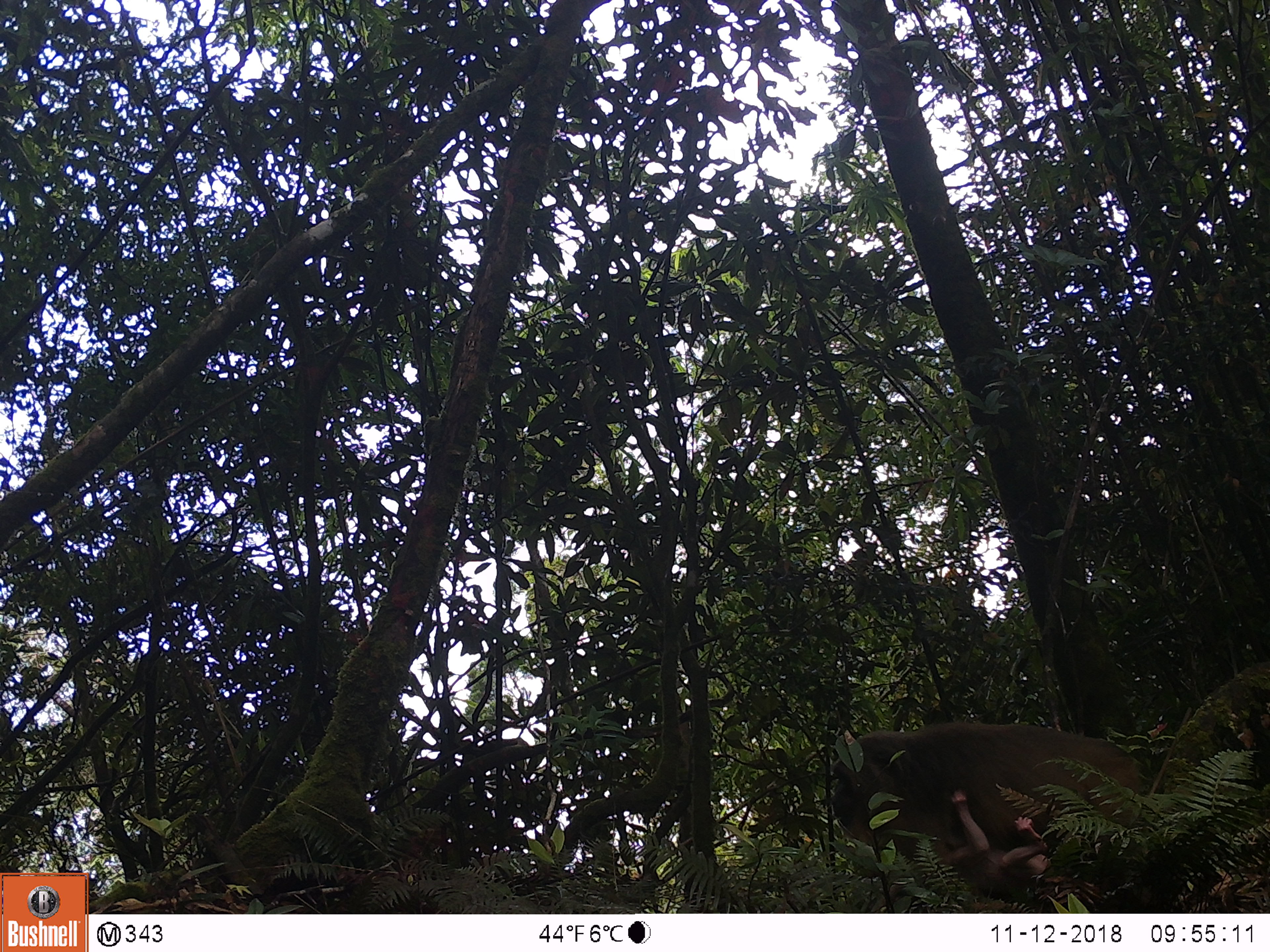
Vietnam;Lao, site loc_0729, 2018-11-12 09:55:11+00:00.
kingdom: Animalia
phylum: Chordata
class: Mammalia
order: Primates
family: Cercopithecidae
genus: Macaca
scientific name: Macaca arctoides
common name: stump-tailed macaque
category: stump tailed macaque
Stump tailed macaque (stump-tailed macaque) (Macaca arctoides). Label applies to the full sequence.